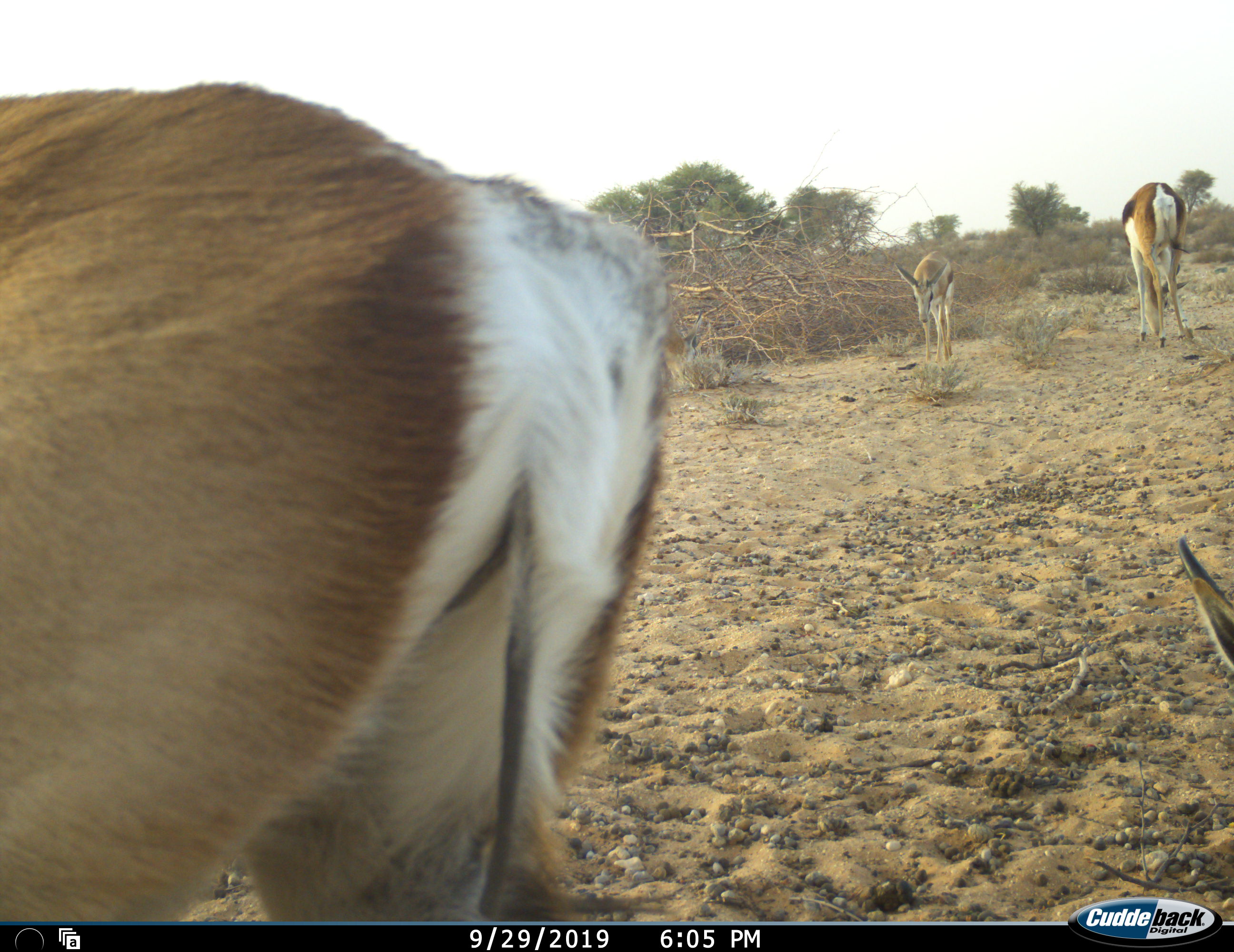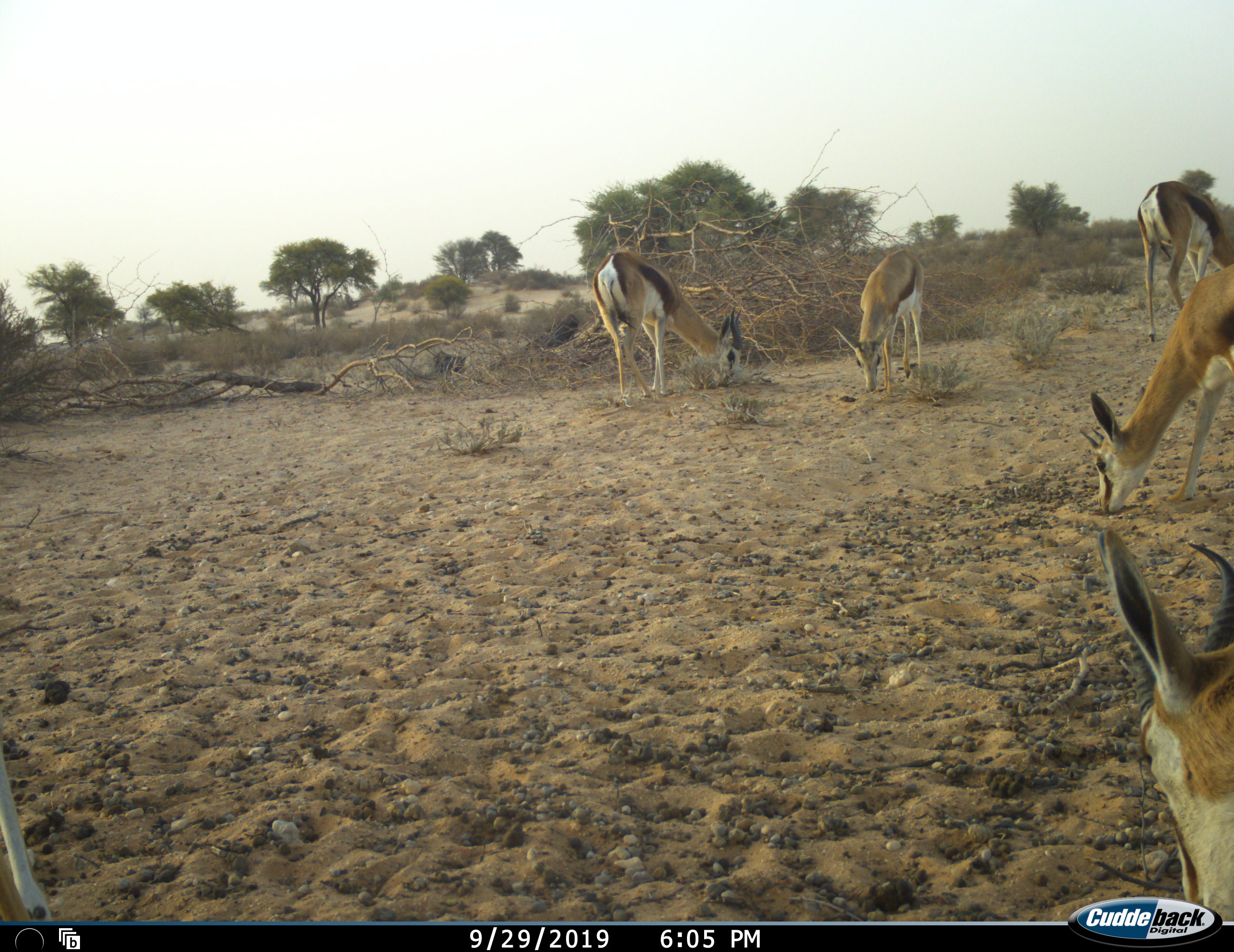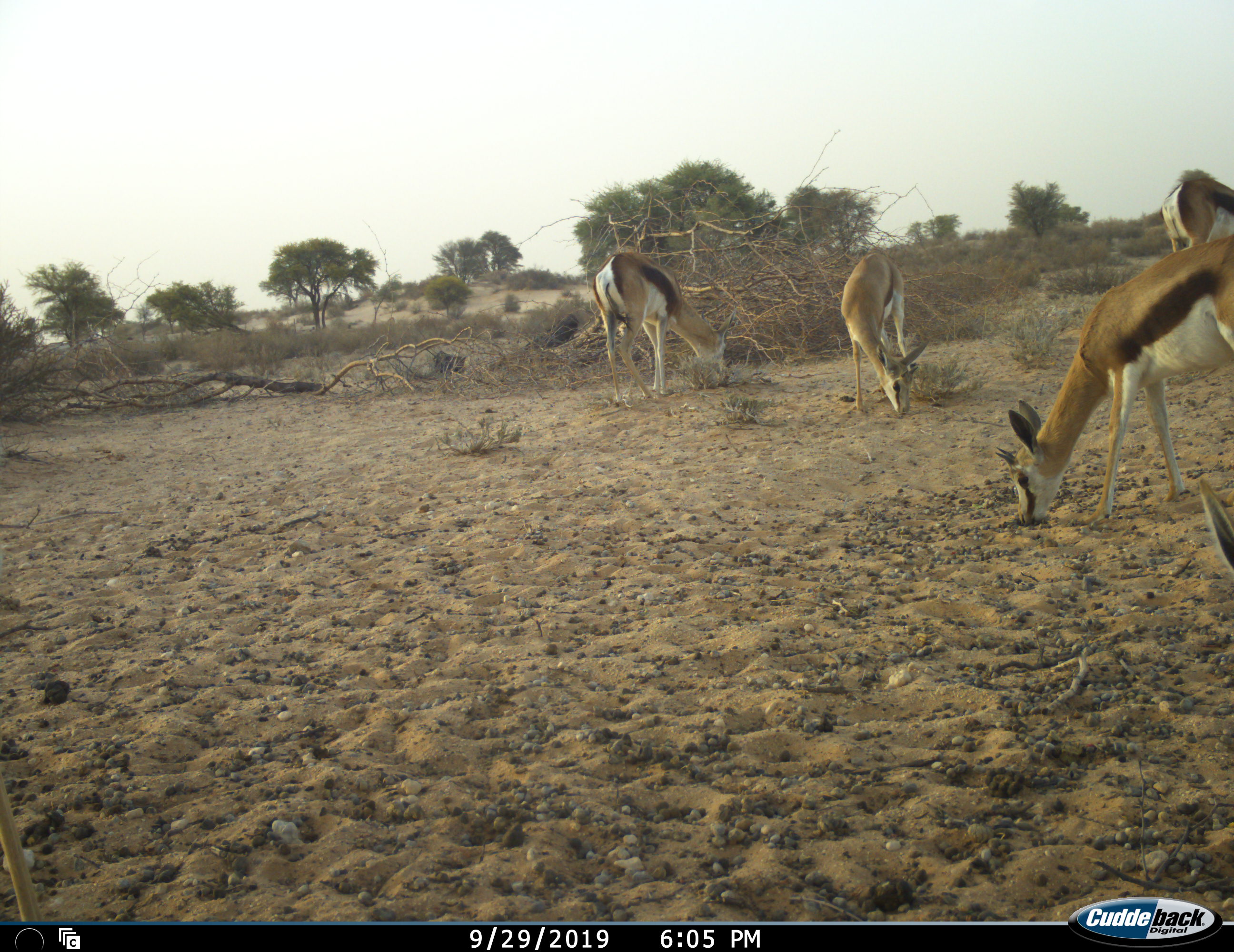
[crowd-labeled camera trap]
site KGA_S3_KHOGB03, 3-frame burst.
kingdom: Animalia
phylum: Chordata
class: Mammalia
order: Artiodactyla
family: Bovidae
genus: Antidorcas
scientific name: Antidorcas marsupialis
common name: springbok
Springbok (Antidorcas marsupialis), count 6. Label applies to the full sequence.